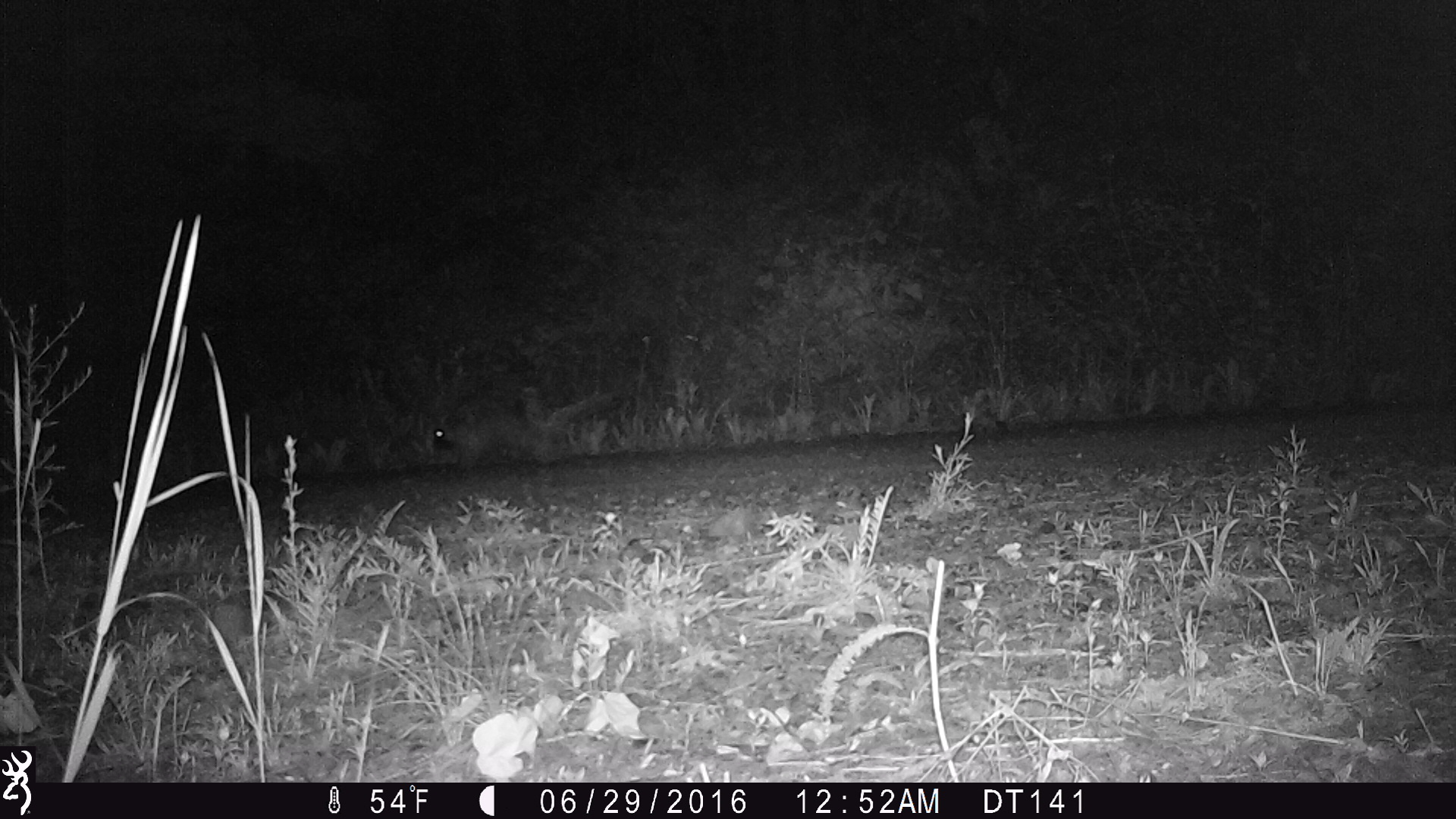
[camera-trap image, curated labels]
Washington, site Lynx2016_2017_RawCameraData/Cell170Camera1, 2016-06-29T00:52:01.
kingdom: Animalia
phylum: Chordata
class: Mammalia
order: Rodentia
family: Erethizontidae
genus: Erethizon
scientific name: Erethizon dorsatum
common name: north american porcupine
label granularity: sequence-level